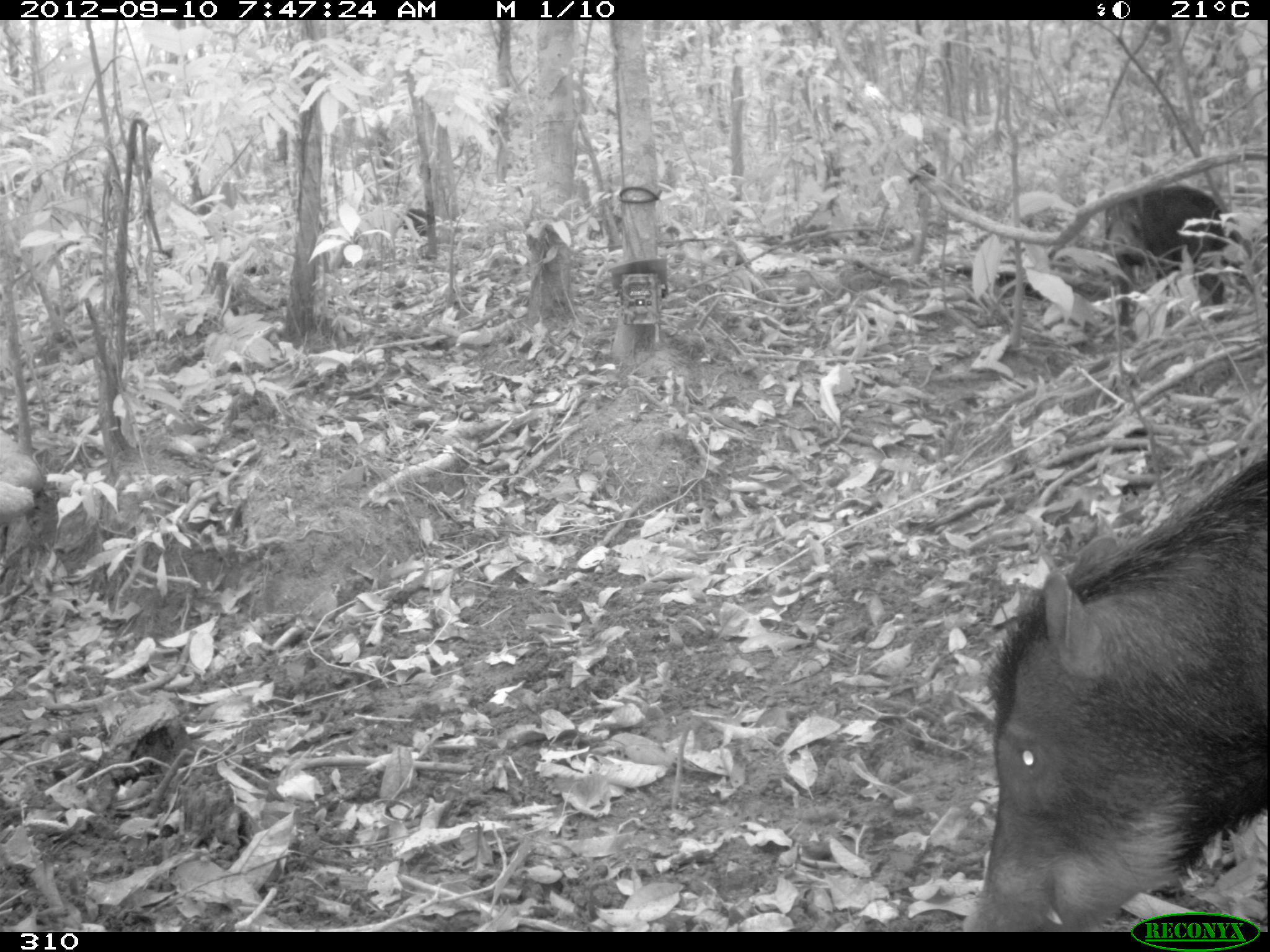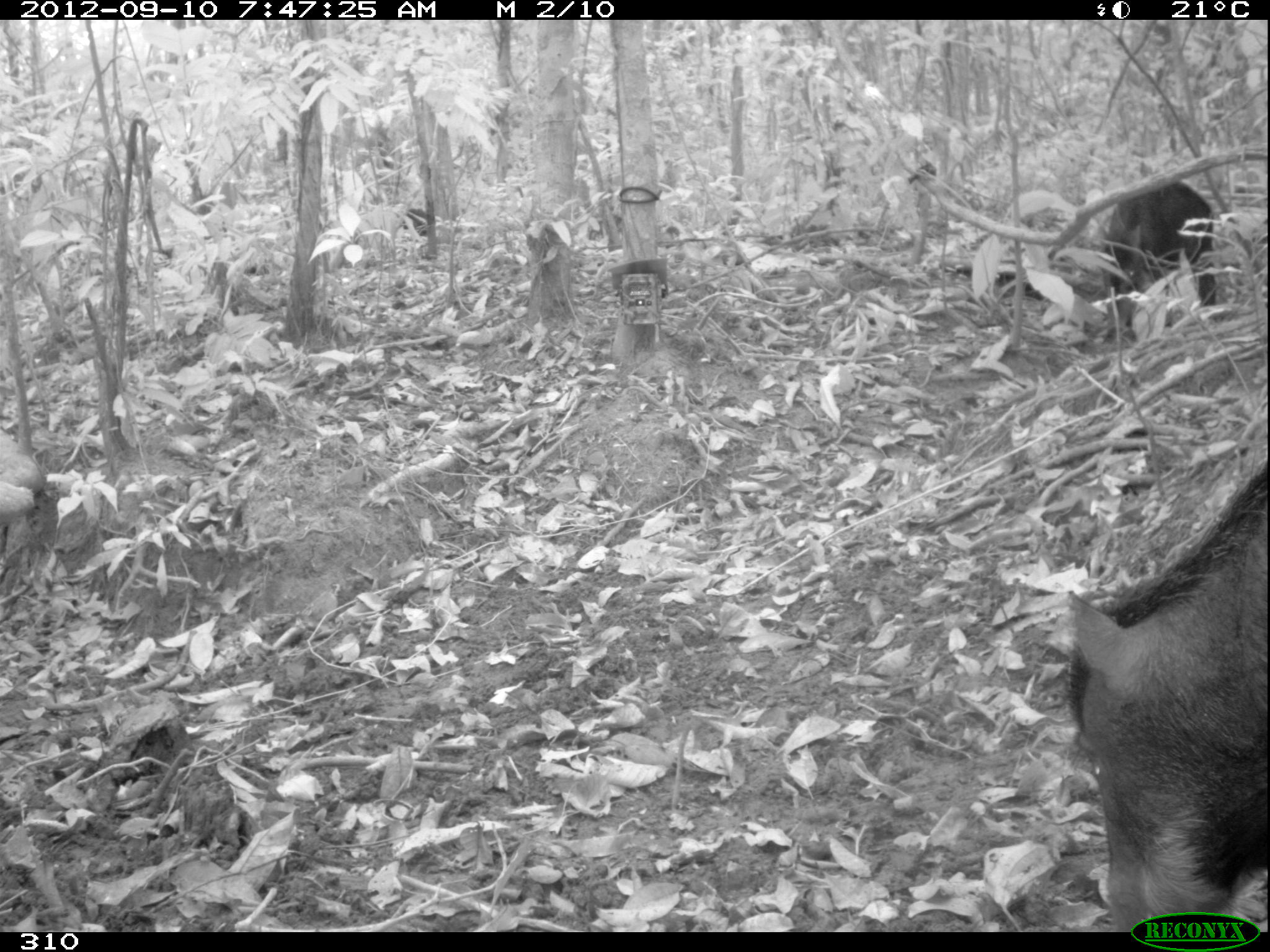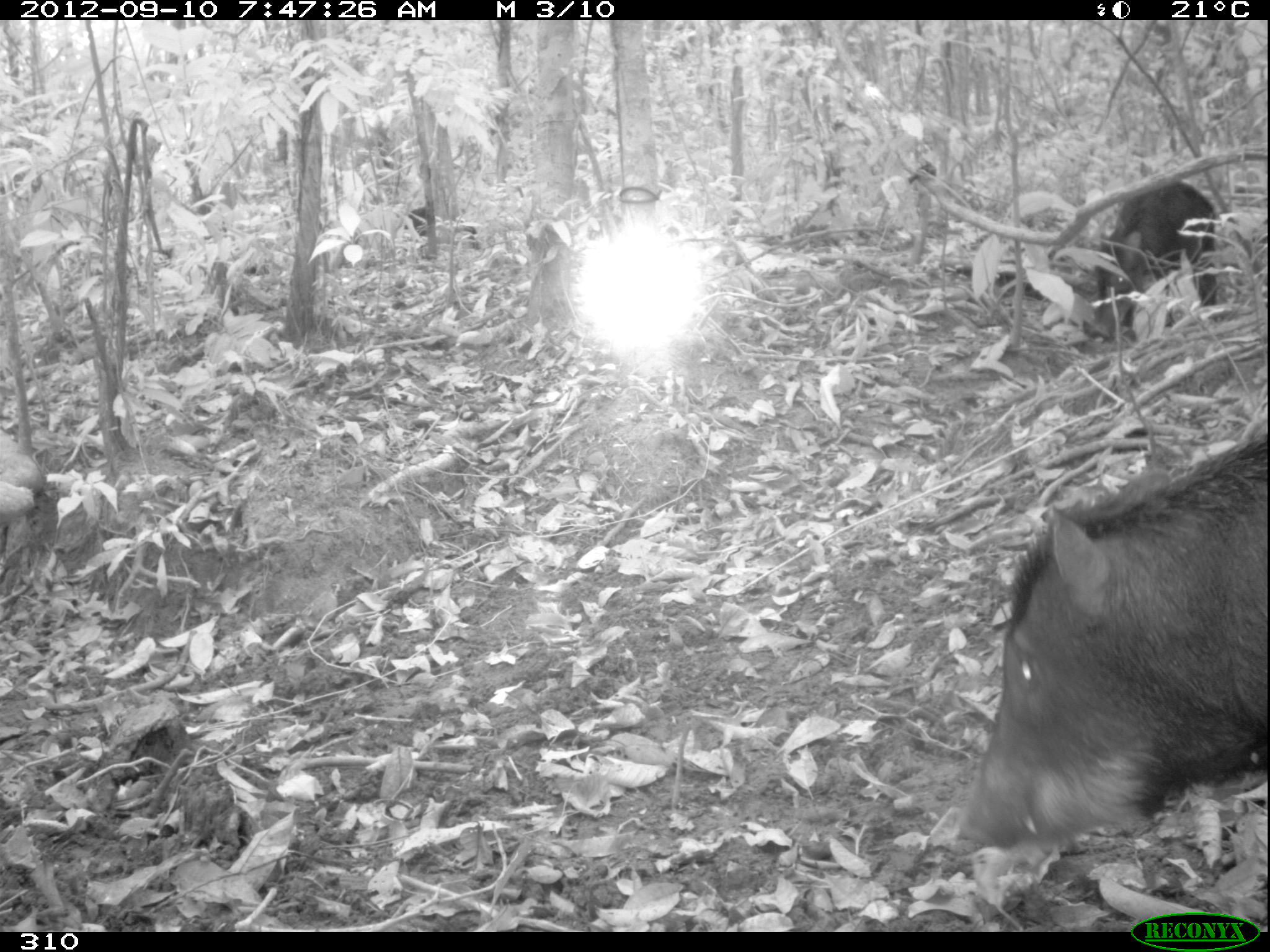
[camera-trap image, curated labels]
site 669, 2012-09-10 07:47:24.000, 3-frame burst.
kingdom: Animalia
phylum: Chordata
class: Mammalia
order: Artiodactyla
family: Tayassuidae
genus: Tayassu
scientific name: Tayassu pecari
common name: white-lipped peccary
Tayassu pecari (white-lipped peccary).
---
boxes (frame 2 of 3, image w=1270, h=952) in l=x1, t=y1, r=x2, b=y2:
tayassu pecari: l=1069, t=465, r=1266, b=930; l=1099, t=181, r=1216, b=338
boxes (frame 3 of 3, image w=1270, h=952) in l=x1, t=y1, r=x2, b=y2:
tayassu pecari: l=948, t=425, r=1267, b=855; l=1084, t=182, r=1218, b=340